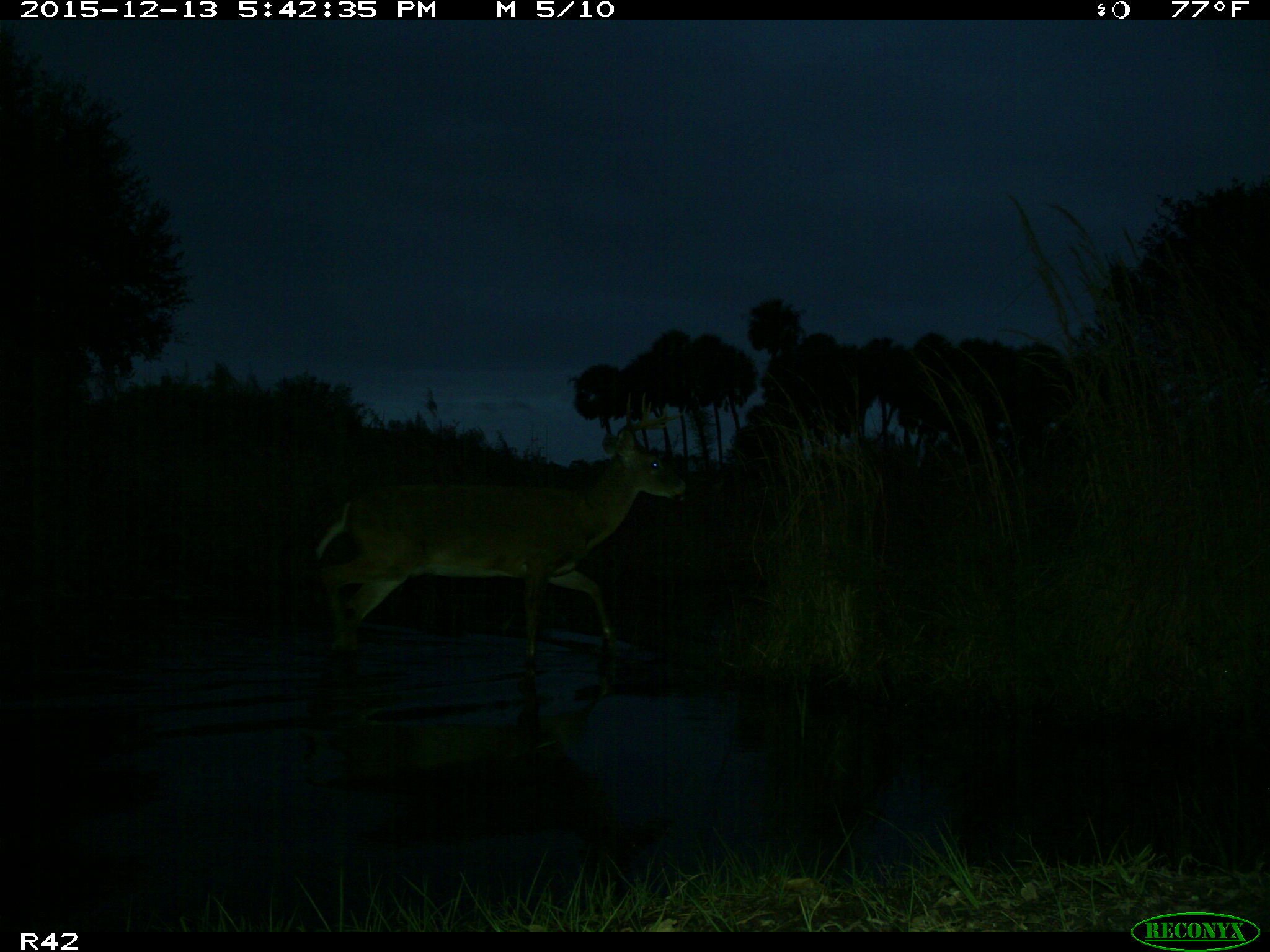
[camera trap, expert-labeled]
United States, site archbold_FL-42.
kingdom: Animalia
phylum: Chordata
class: Mammalia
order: Artiodactyla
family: Cervidae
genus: Odocoileus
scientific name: Odocoileus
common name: deer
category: unidentified deer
Unidentified deer (deer) (Odocoileus).